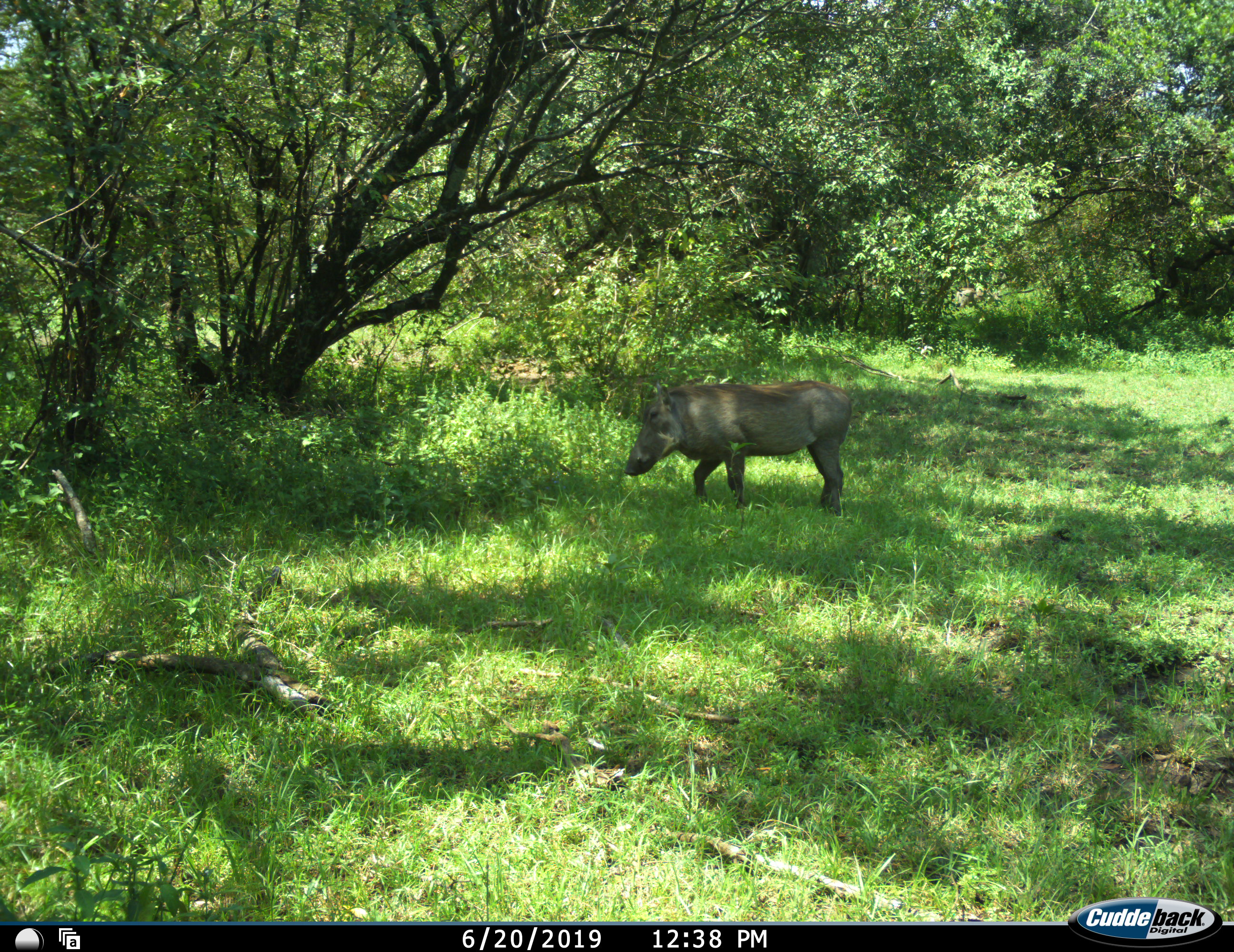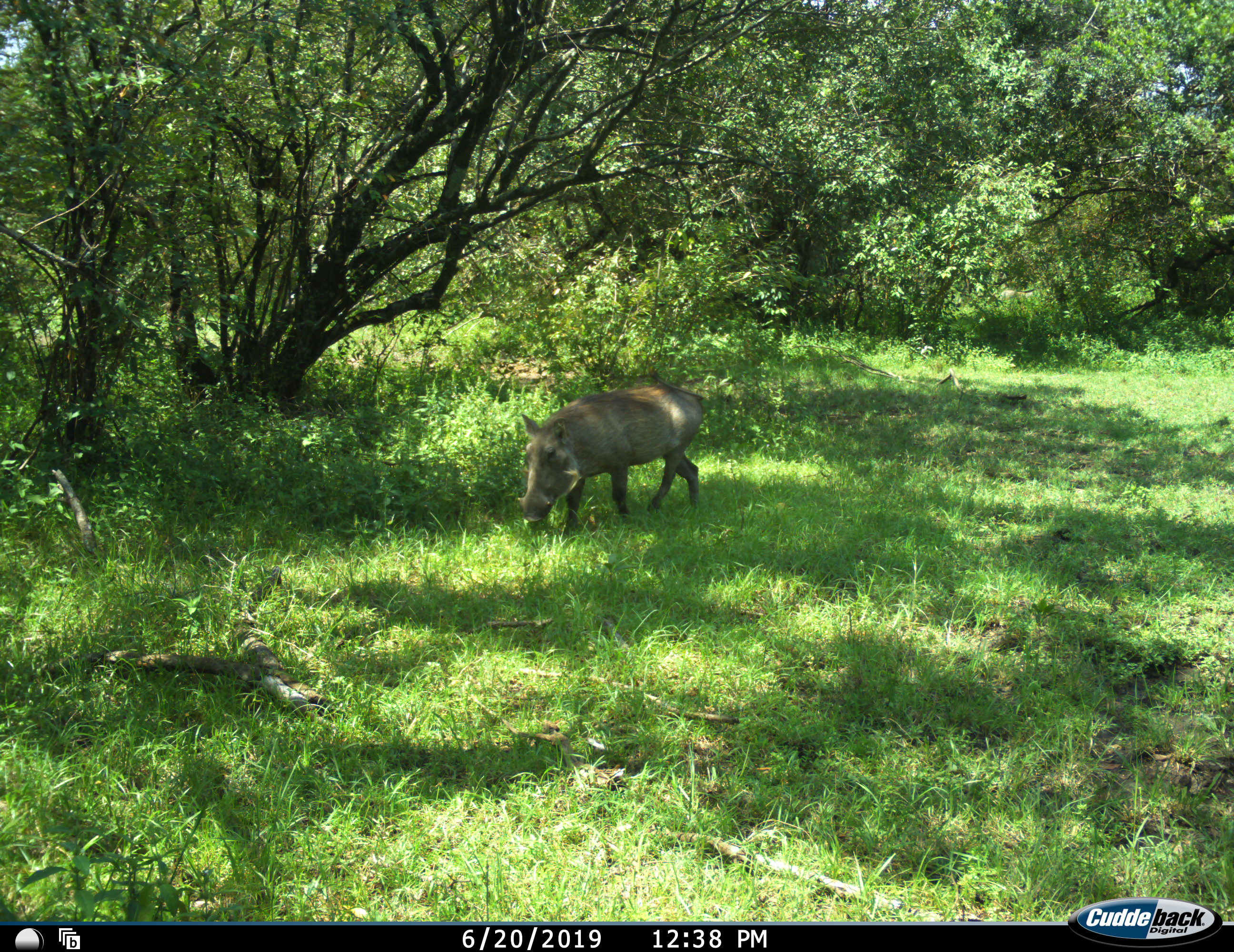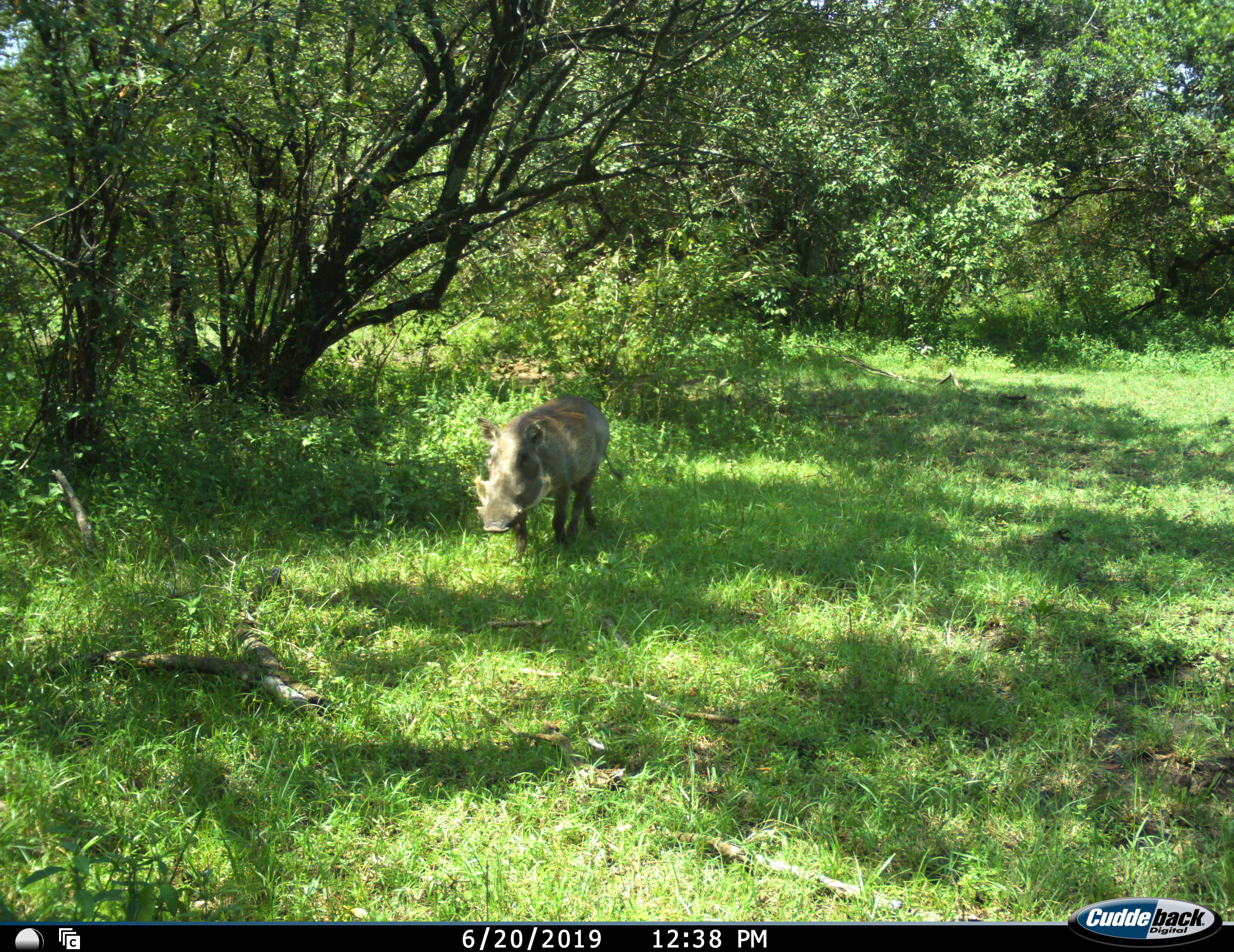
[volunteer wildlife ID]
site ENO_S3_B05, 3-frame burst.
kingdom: Animalia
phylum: Chordata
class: Mammalia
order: Artiodactyla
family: Suidae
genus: Phacochoerus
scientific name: Phacochoerus africanus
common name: warthog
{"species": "warthog (Phacochoerus africanus)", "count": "1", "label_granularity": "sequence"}